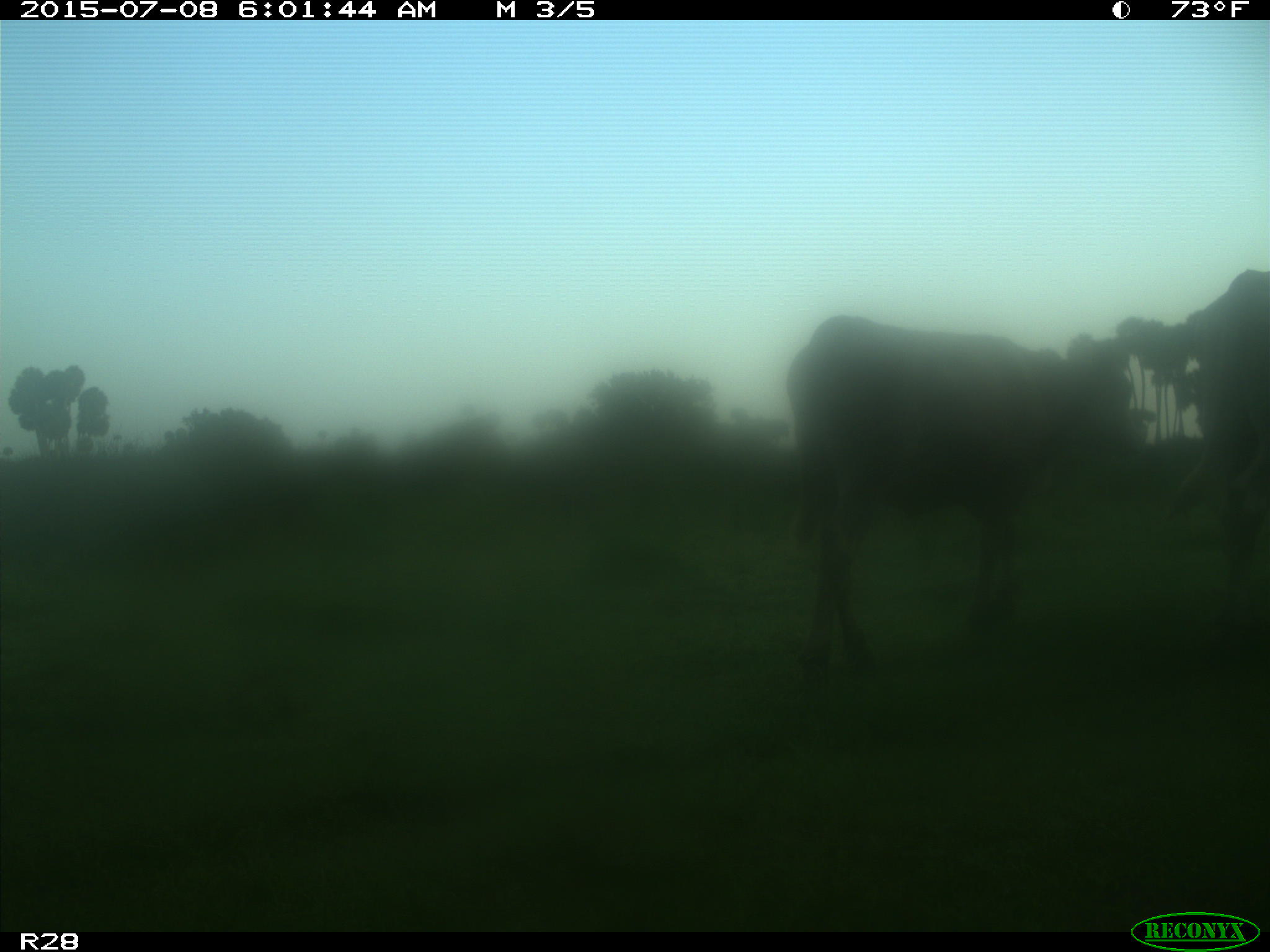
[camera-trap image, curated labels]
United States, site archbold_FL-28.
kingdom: Animalia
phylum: Chordata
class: Mammalia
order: Artiodactyla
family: Bovidae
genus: Bos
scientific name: Bos taurus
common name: domestic cow